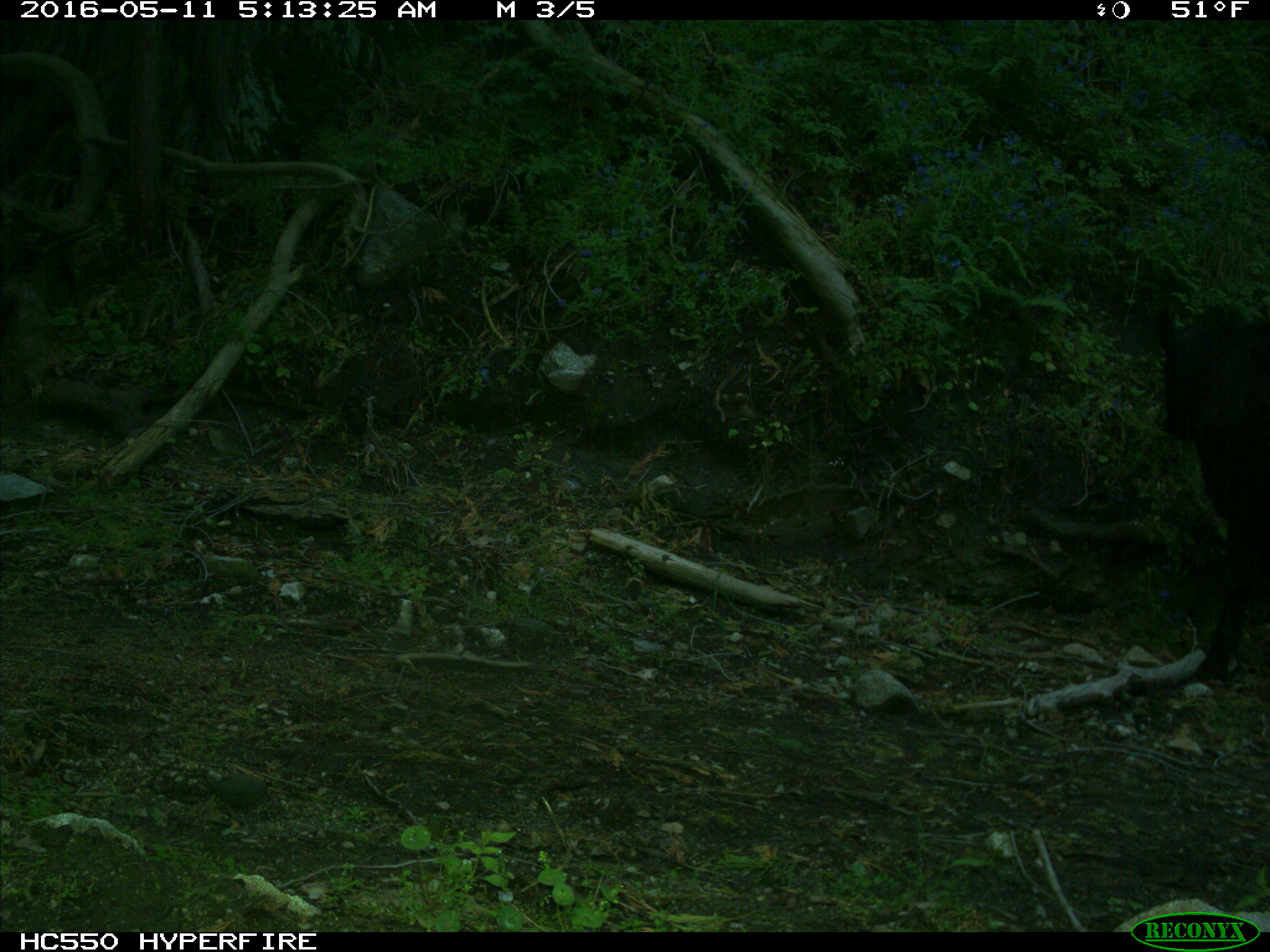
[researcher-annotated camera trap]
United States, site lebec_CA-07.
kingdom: Animalia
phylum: Chordata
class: Mammalia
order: Artiodactyla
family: Bovidae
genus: Bos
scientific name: Bos taurus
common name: domestic cow